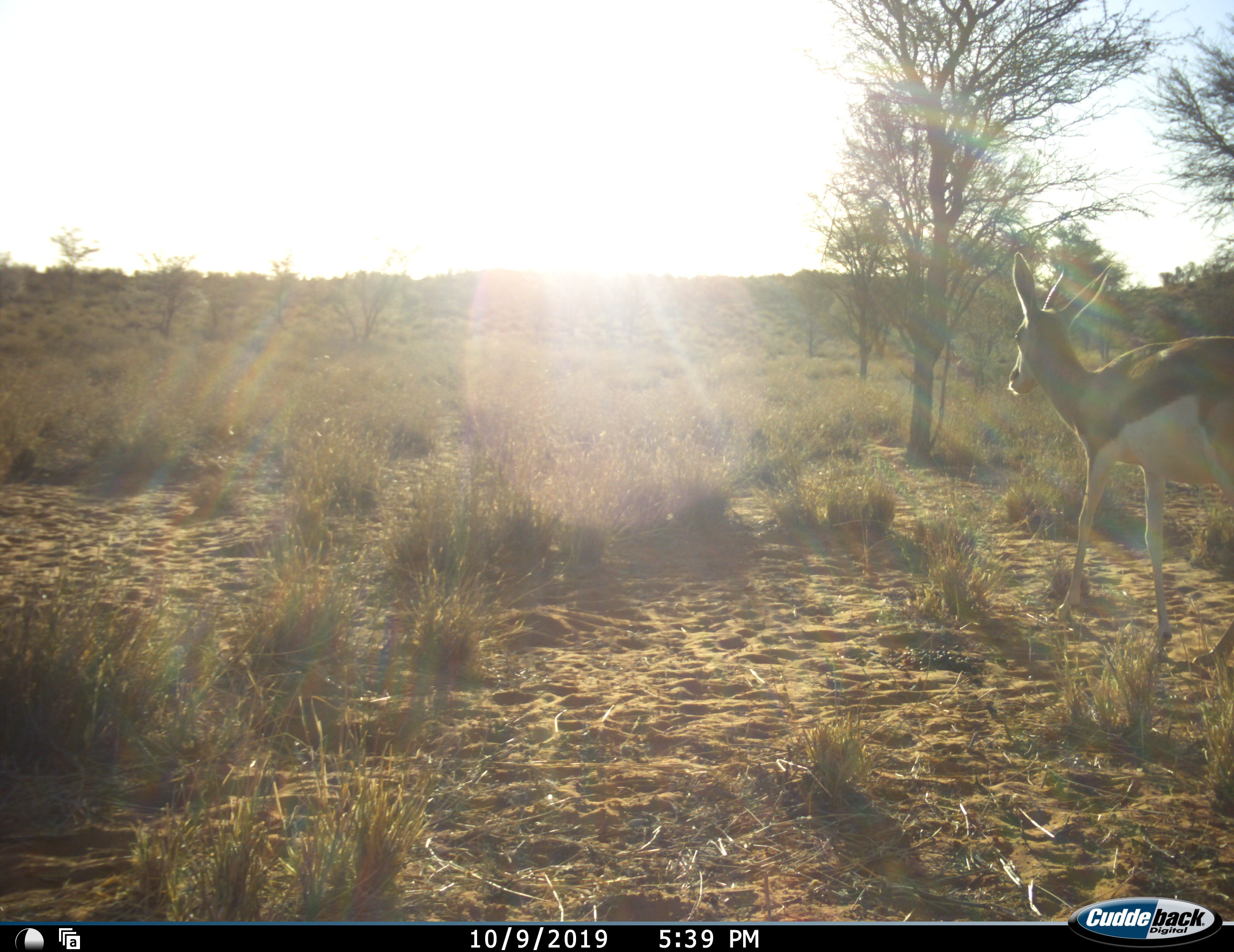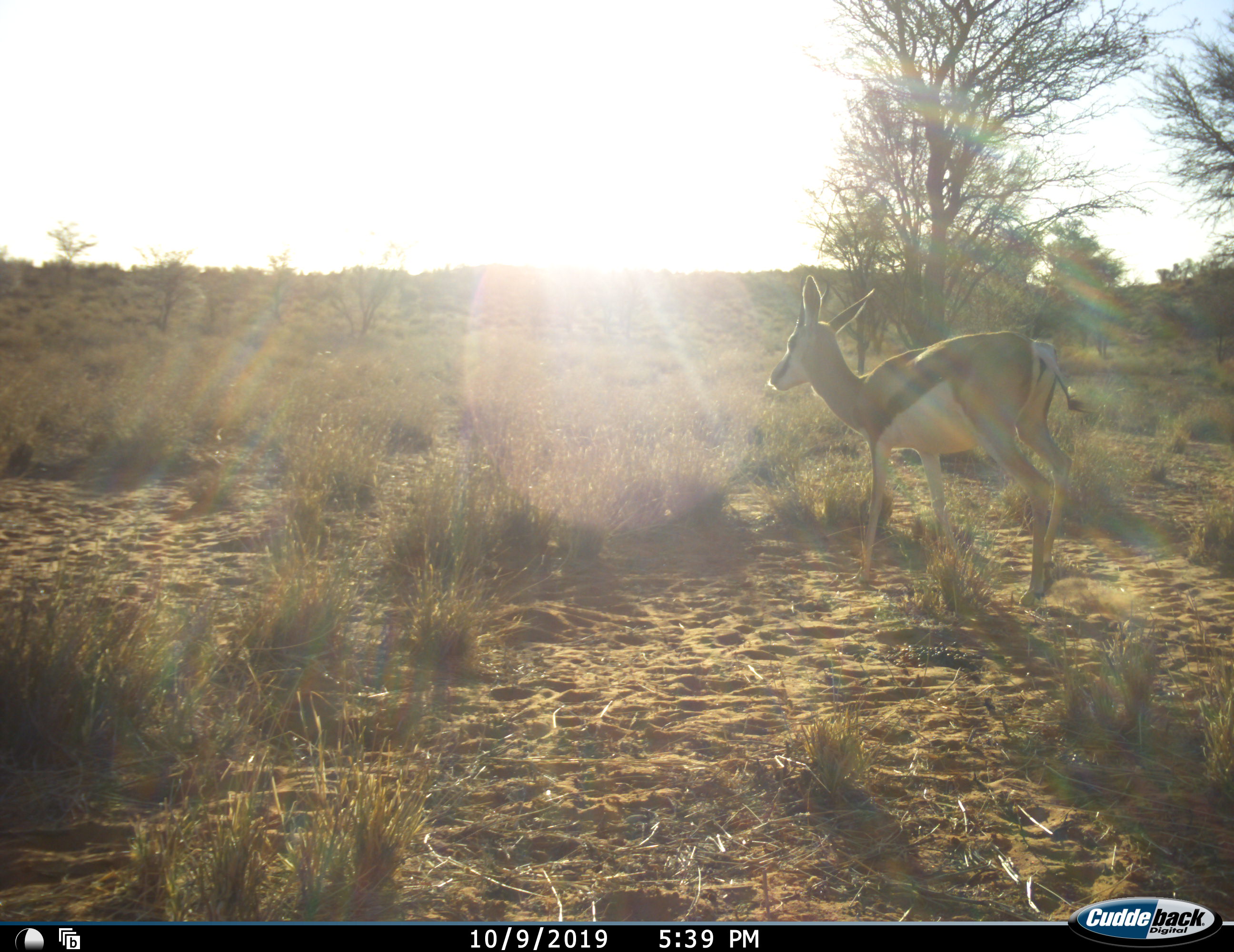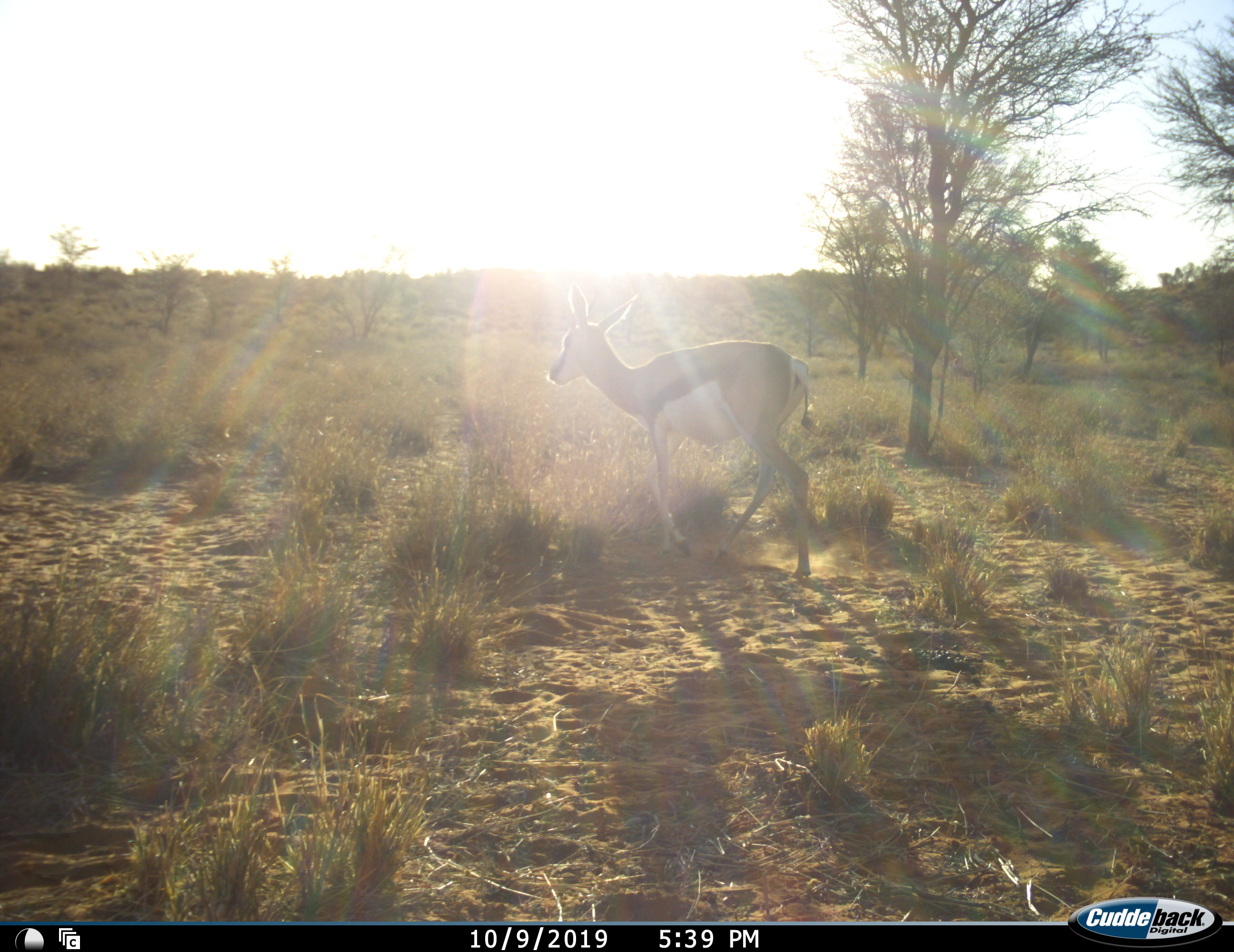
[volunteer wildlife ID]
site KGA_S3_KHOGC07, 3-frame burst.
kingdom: Animalia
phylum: Chordata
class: Mammalia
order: Artiodactyla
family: Bovidae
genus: Antidorcas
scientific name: Antidorcas marsupialis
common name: springbok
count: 1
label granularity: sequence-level